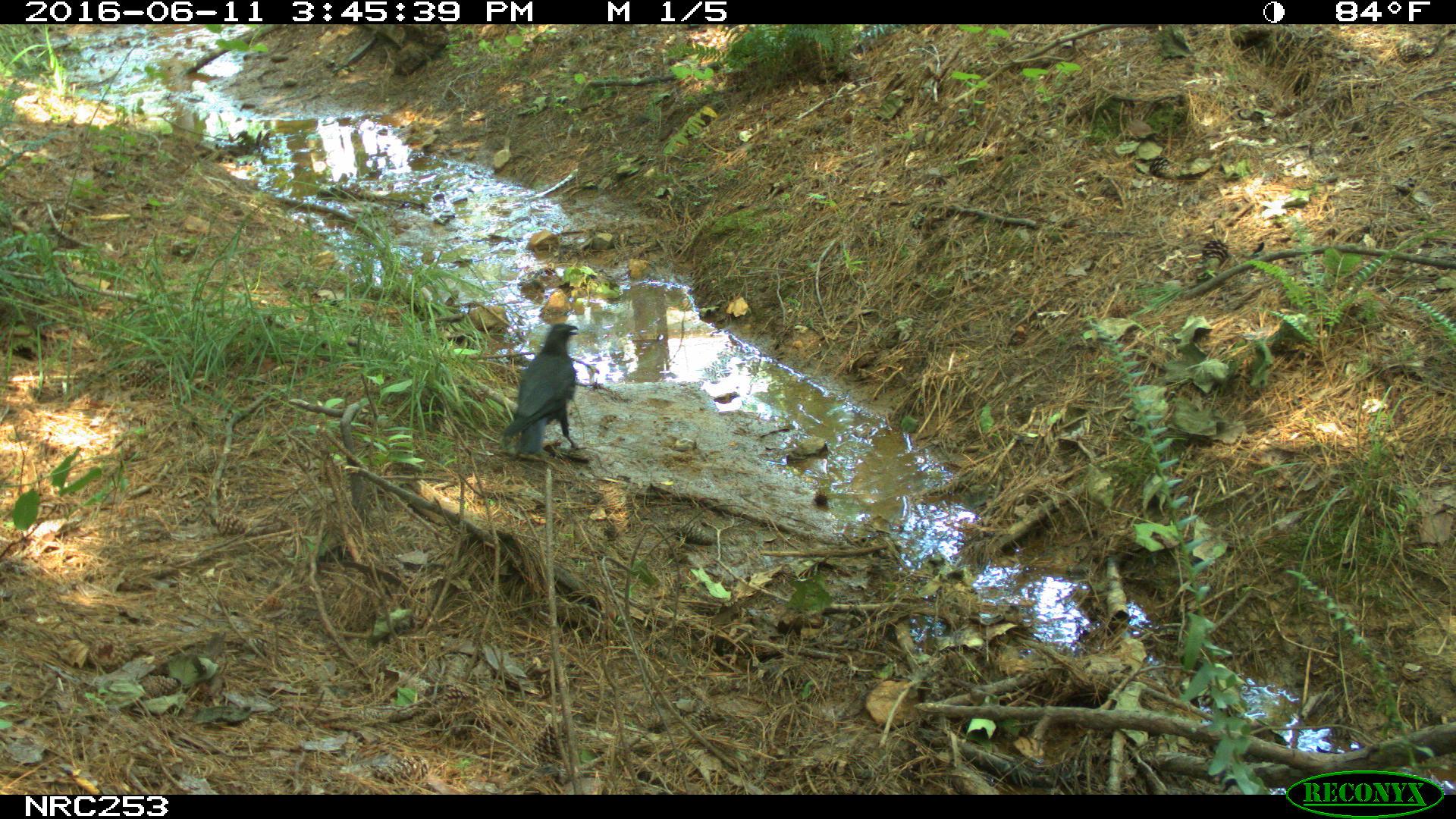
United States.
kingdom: Animalia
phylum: Chordata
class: Aves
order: Passeriformes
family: Corvidae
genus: Corvus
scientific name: Corvus brachyrhynchos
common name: american crow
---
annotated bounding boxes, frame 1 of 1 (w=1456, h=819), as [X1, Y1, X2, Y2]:
American Crow: [507, 312, 591, 464]